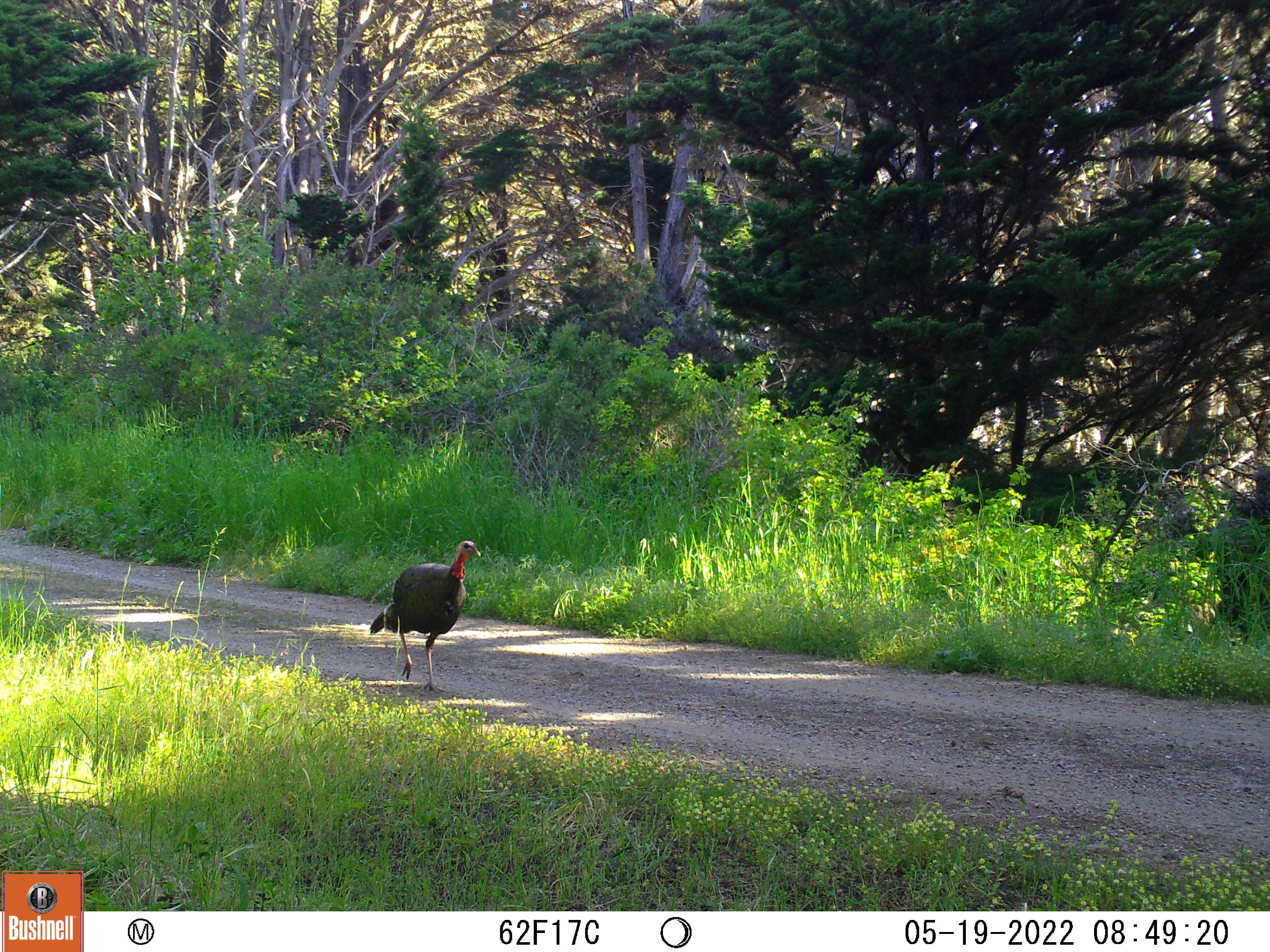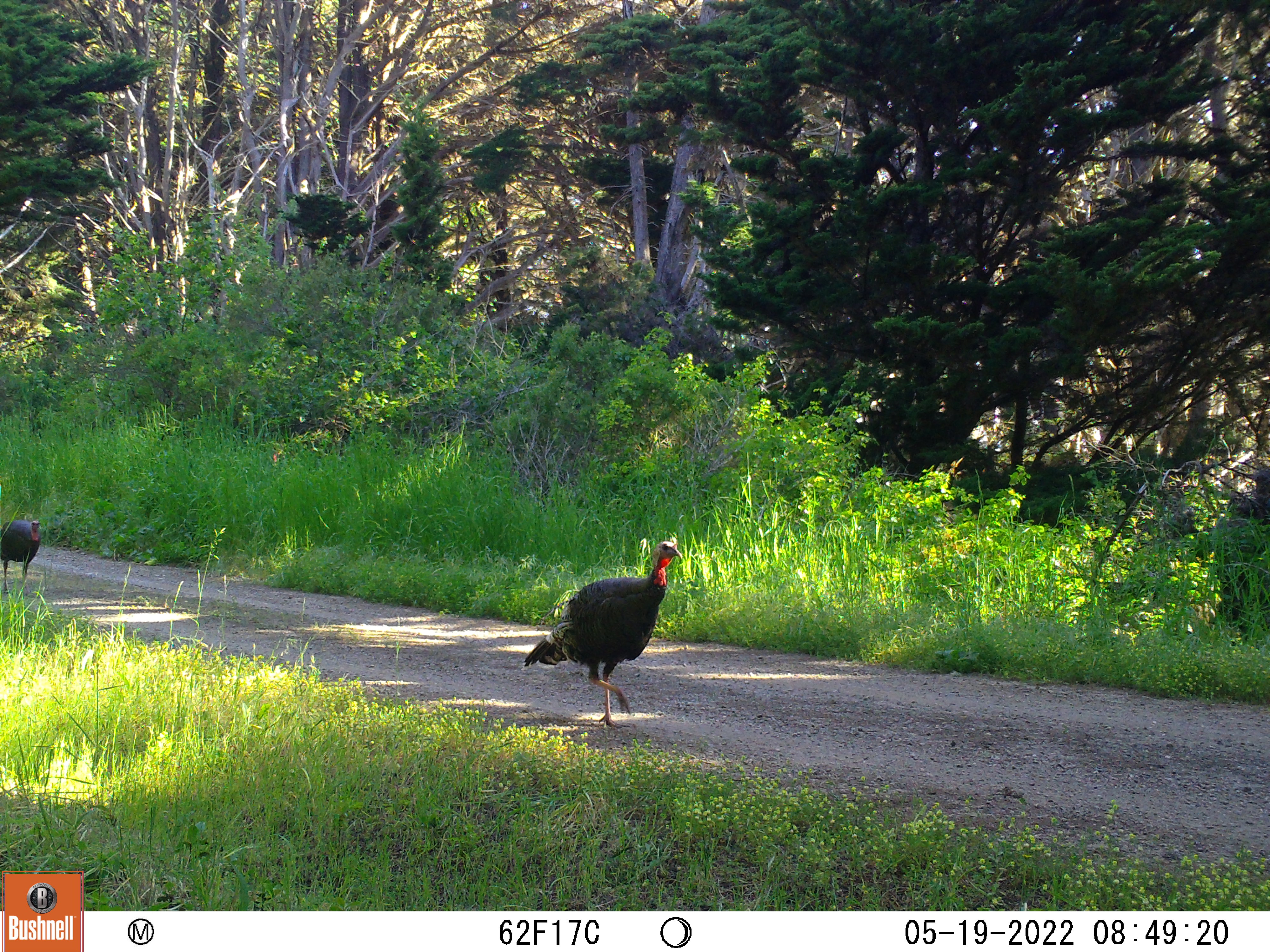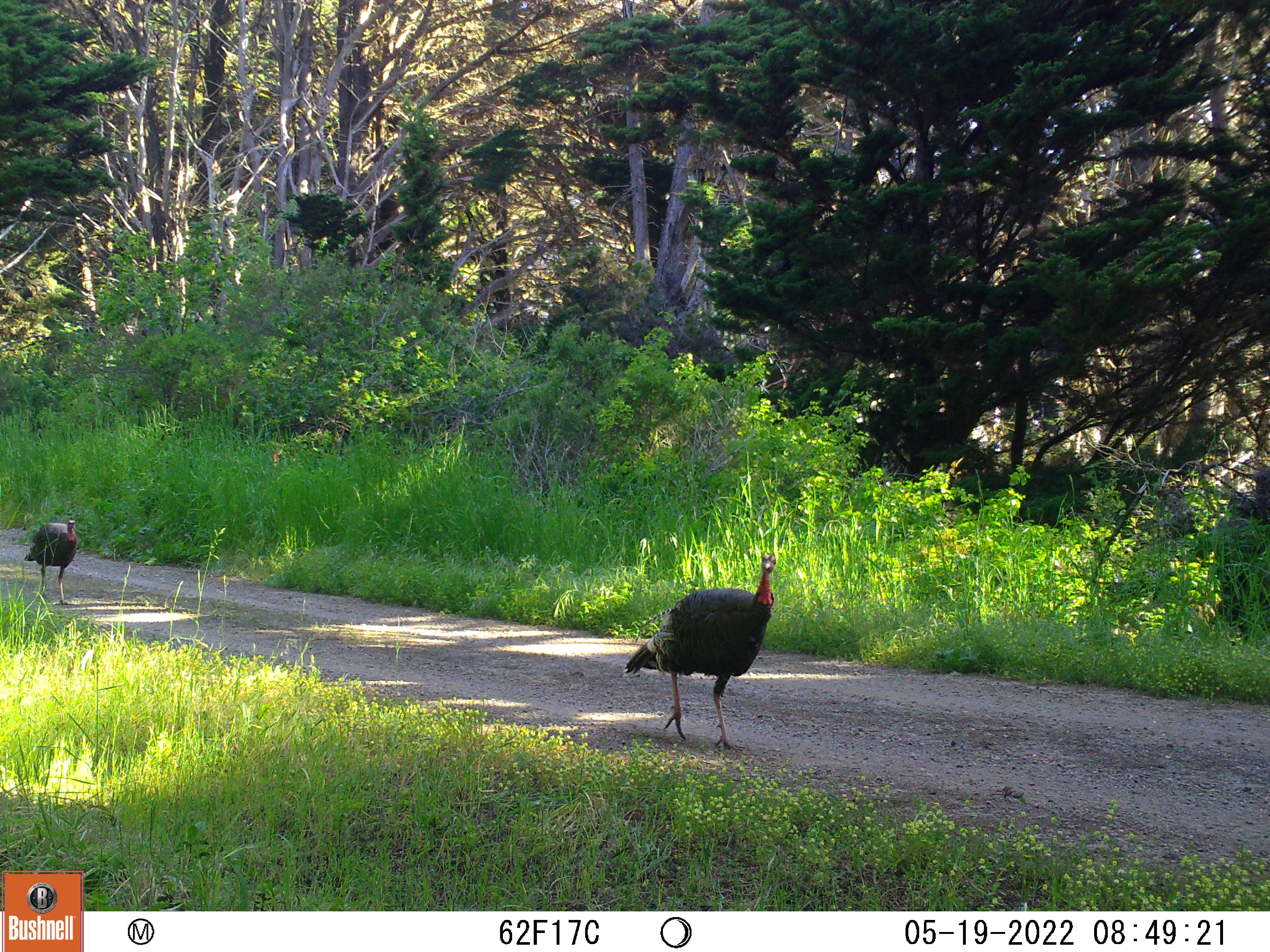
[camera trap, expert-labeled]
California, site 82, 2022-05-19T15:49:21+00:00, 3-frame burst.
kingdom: Animalia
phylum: Chordata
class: Aves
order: Galliformes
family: Phasianidae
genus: Meleagris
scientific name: Meleagris gallopavo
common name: turkey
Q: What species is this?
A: Turkey (Meleagris gallopavo).